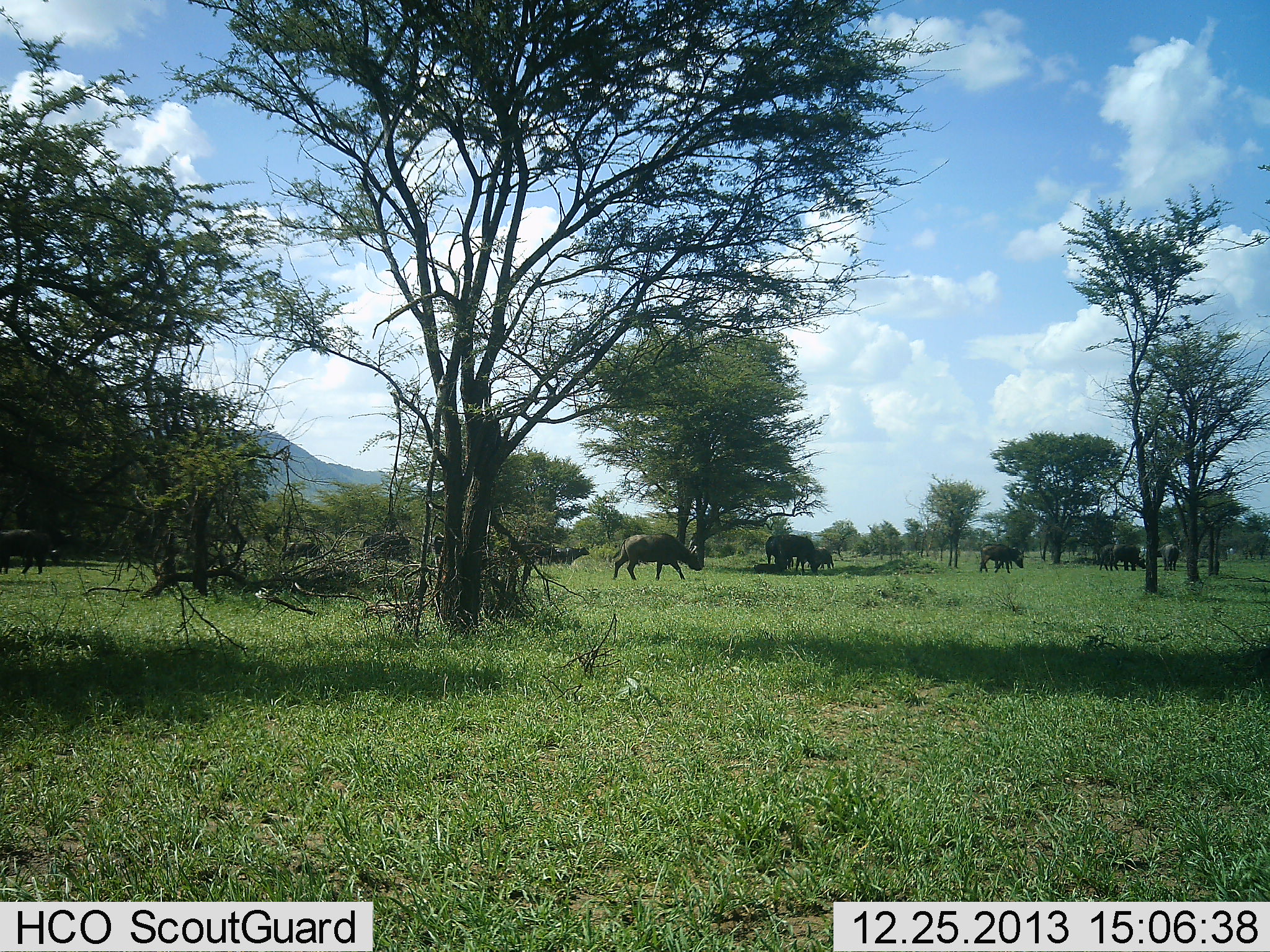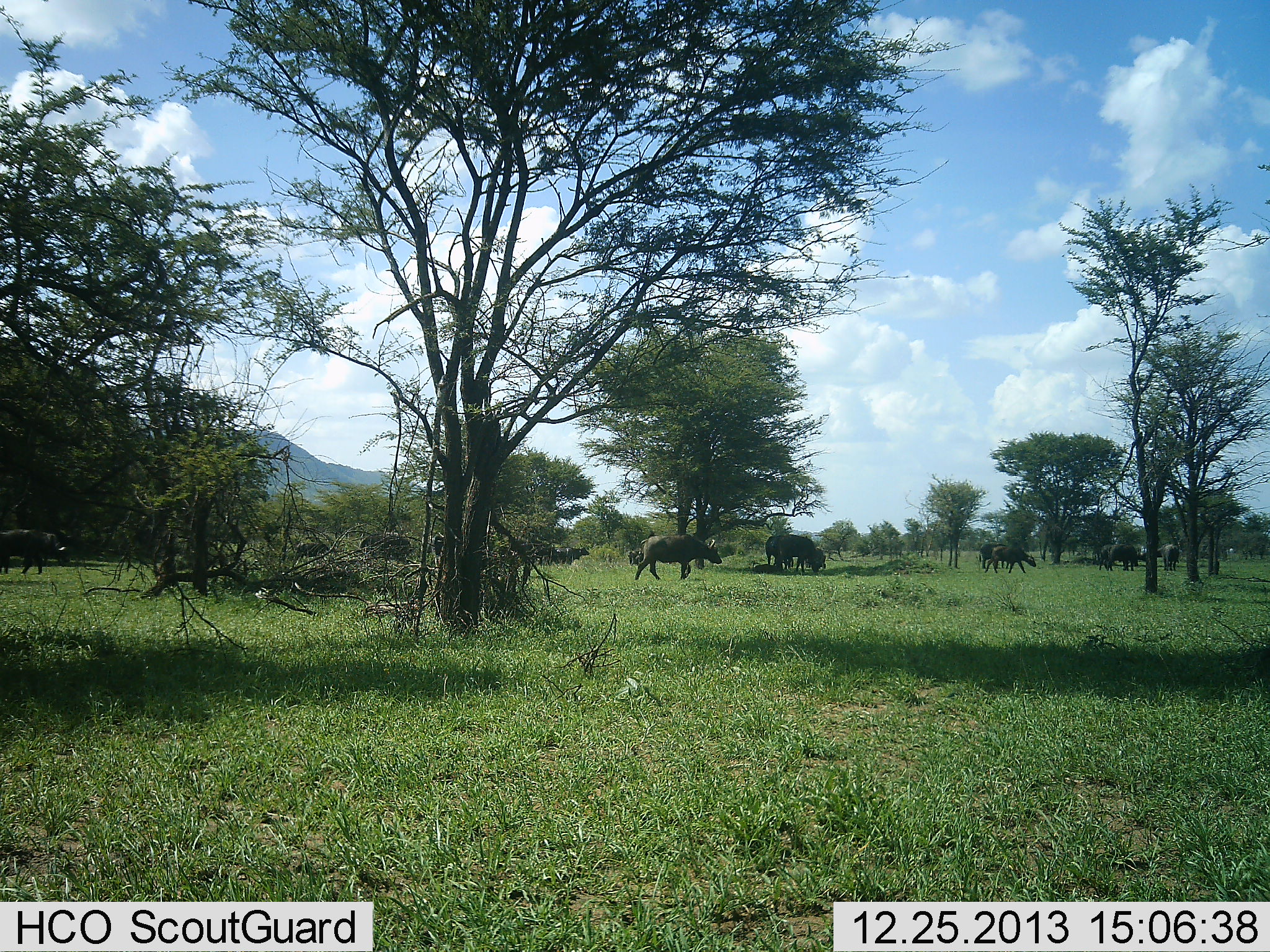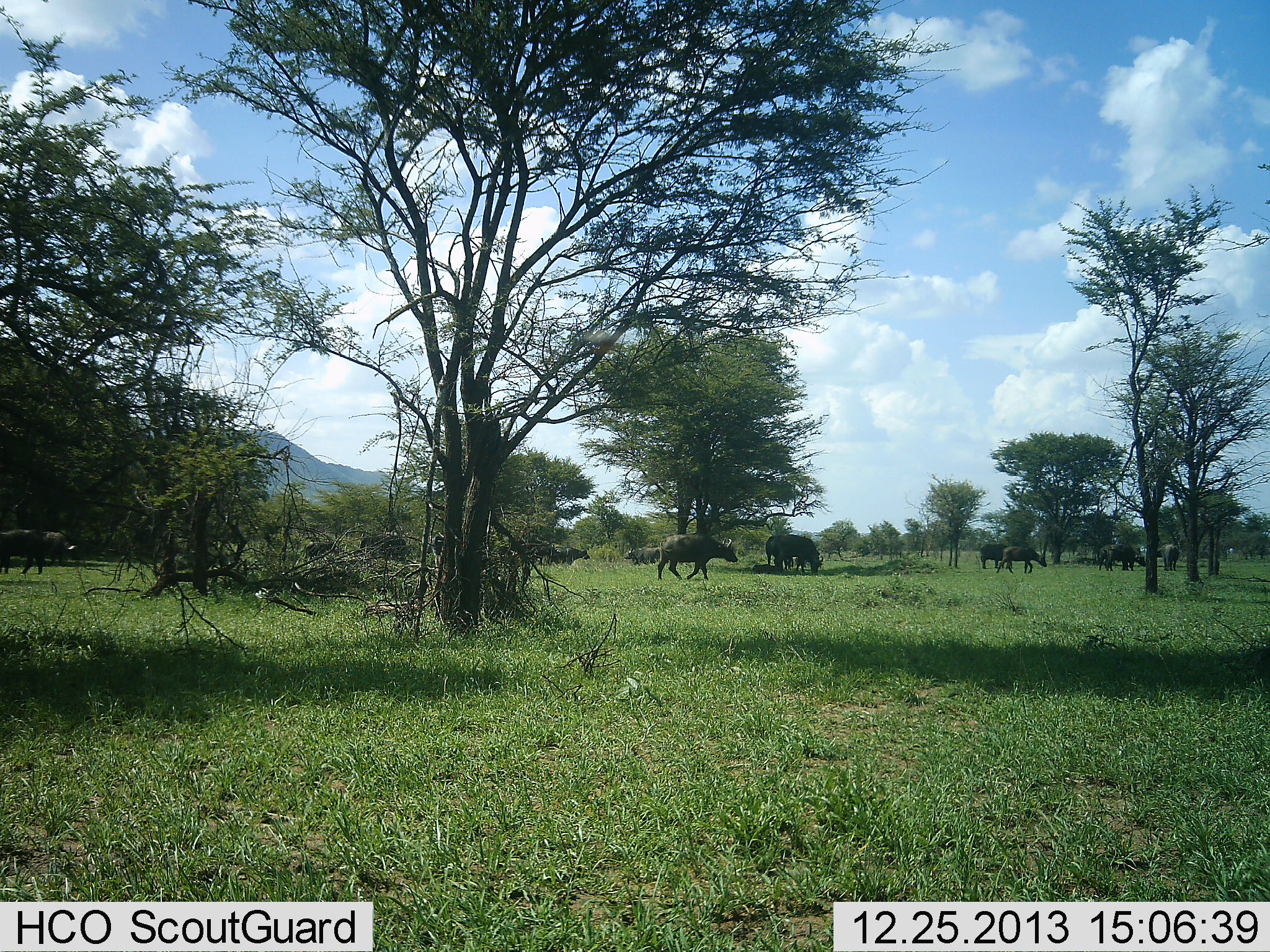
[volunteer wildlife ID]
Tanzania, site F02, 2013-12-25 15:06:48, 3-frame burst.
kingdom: Animalia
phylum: Chordata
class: Mammalia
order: Artiodactyla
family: Bovidae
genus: Syncerus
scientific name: Syncerus caffer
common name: cape buffalo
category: buffalo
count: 11-50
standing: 45%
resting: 9%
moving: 82%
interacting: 0%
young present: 0%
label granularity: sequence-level